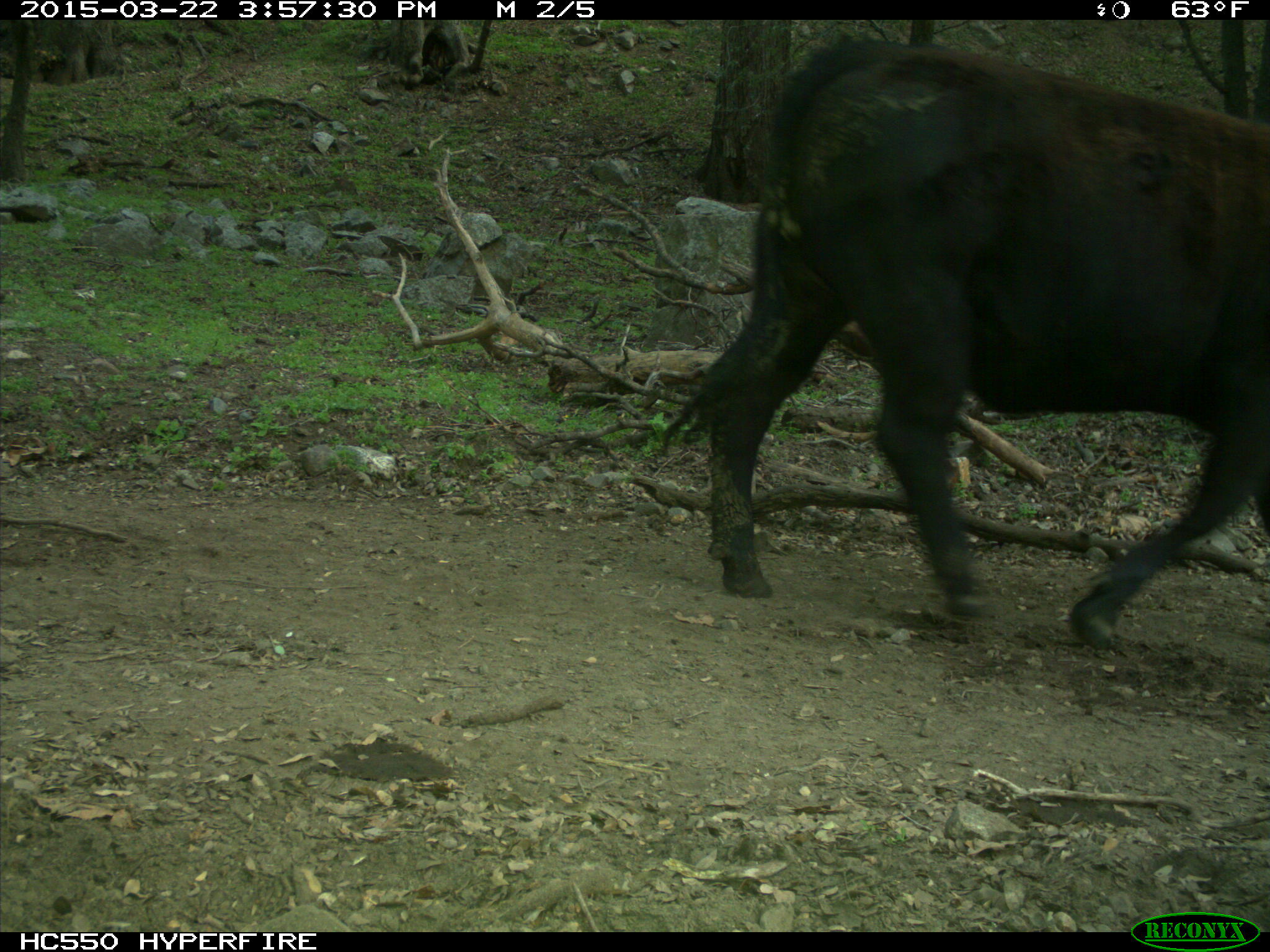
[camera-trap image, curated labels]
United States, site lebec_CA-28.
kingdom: Animalia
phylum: Chordata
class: Mammalia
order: Artiodactyla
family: Bovidae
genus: Bos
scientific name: Bos taurus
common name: domestic cow